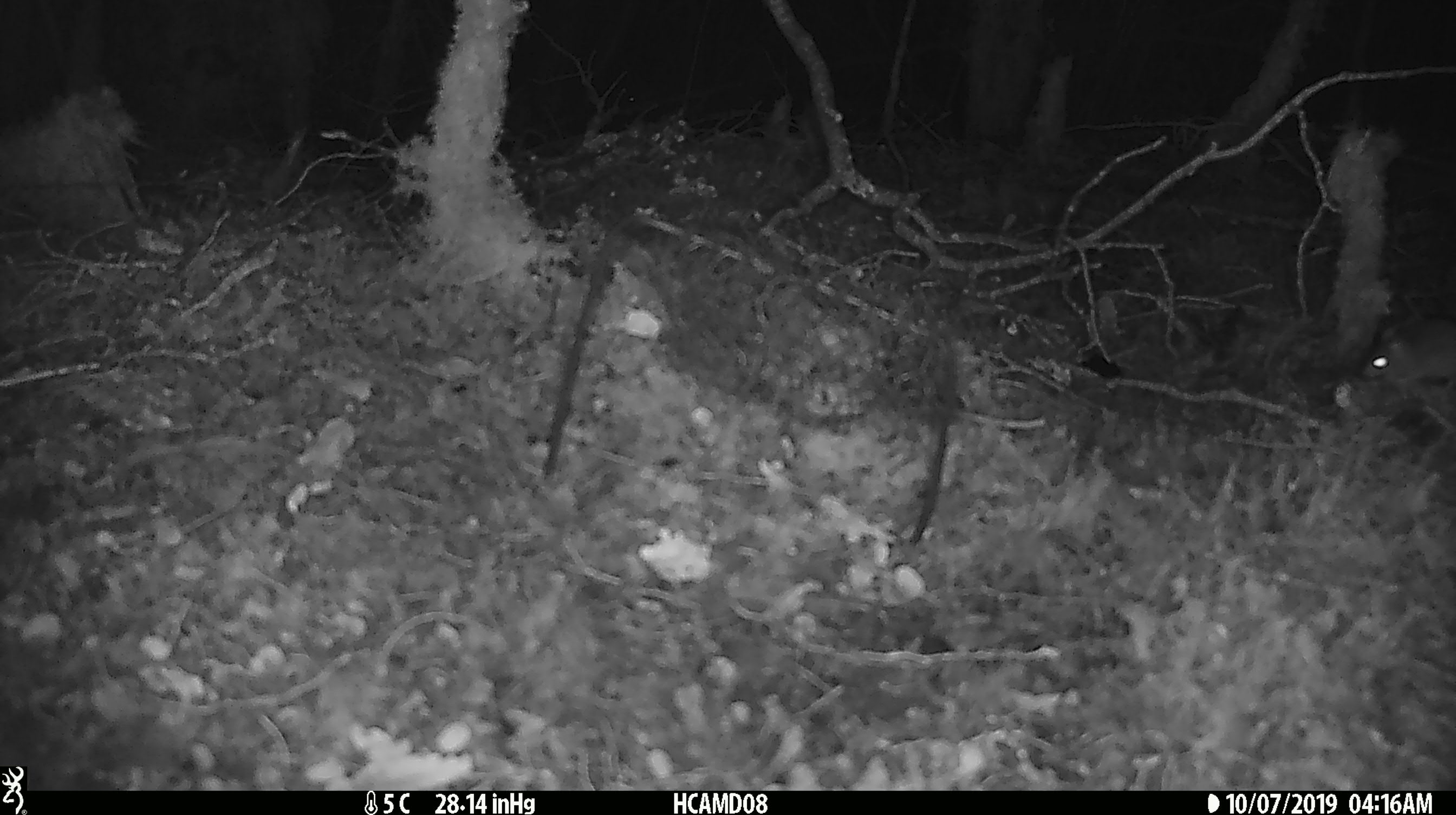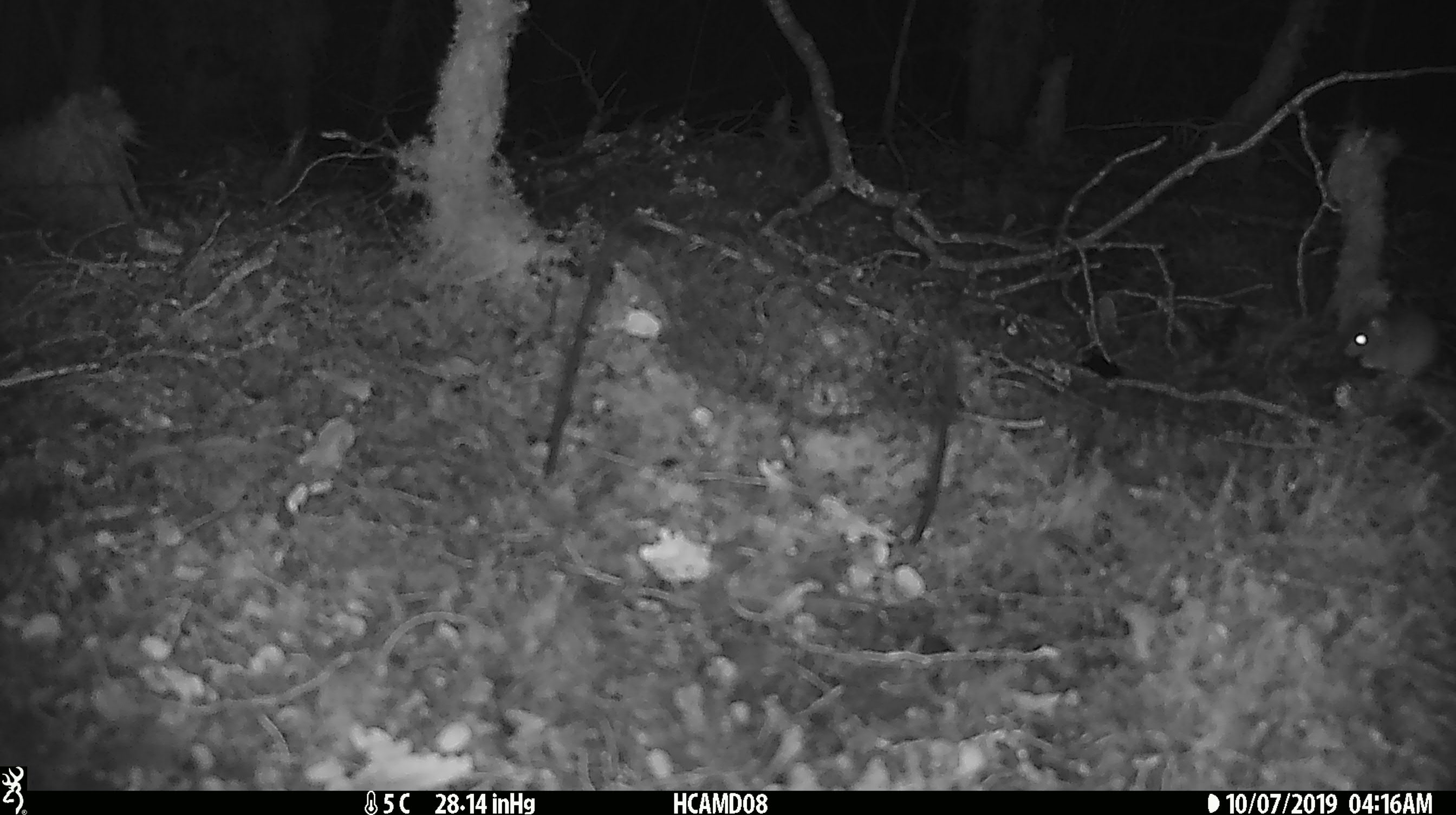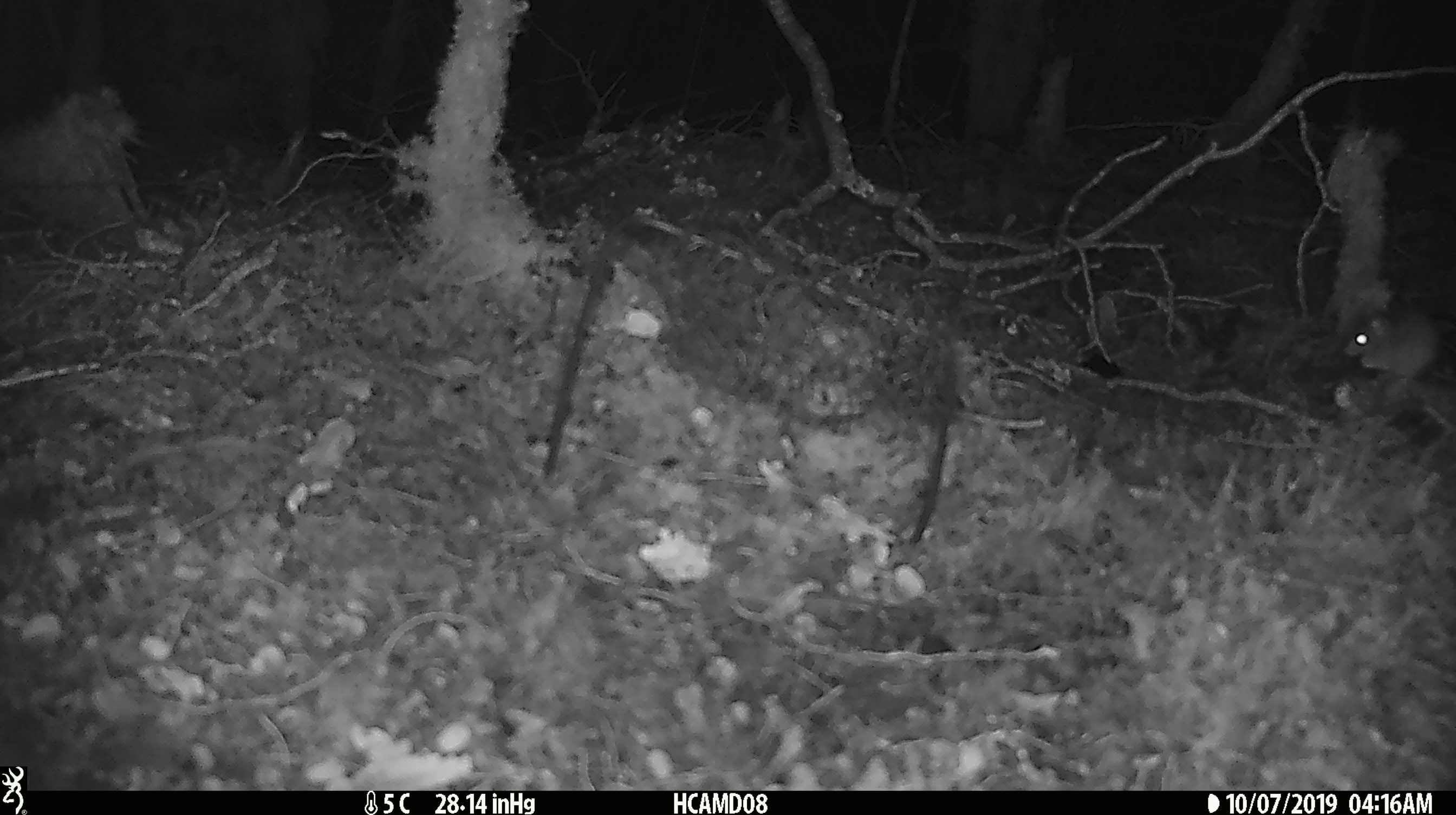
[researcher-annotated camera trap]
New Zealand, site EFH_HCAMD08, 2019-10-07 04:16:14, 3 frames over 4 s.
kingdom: Animalia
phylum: Chordata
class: Mammalia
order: Rodentia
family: Muridae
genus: Mus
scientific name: Mus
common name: mouse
Mouse (Mus).